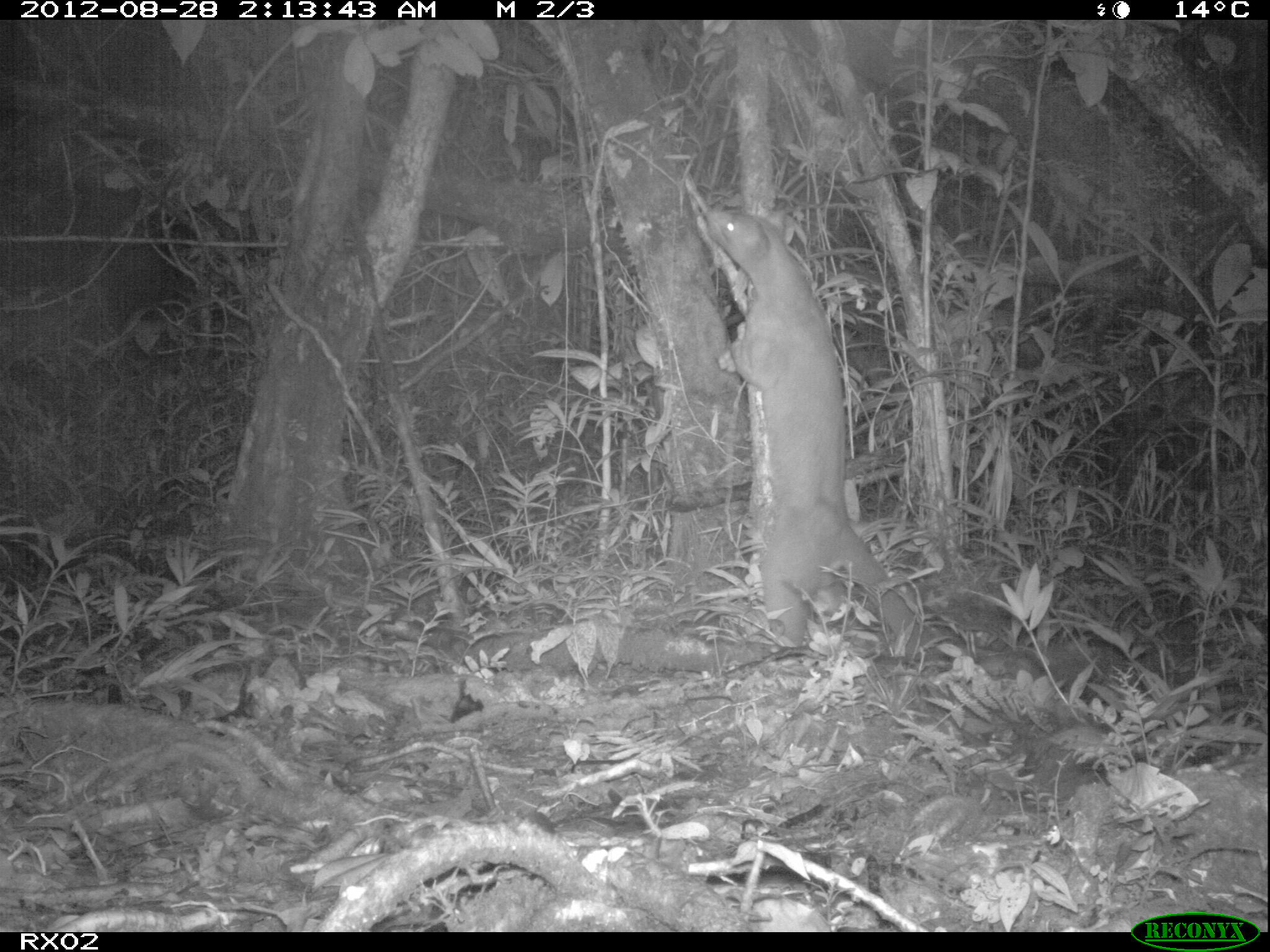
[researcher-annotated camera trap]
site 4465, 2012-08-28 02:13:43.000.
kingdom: Animalia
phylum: Chordata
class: Mammalia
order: Carnivora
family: Eupleridae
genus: Cryptoprocta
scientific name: Cryptoprocta ferox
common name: fossa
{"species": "Cryptoprocta ferox (fossa)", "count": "1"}